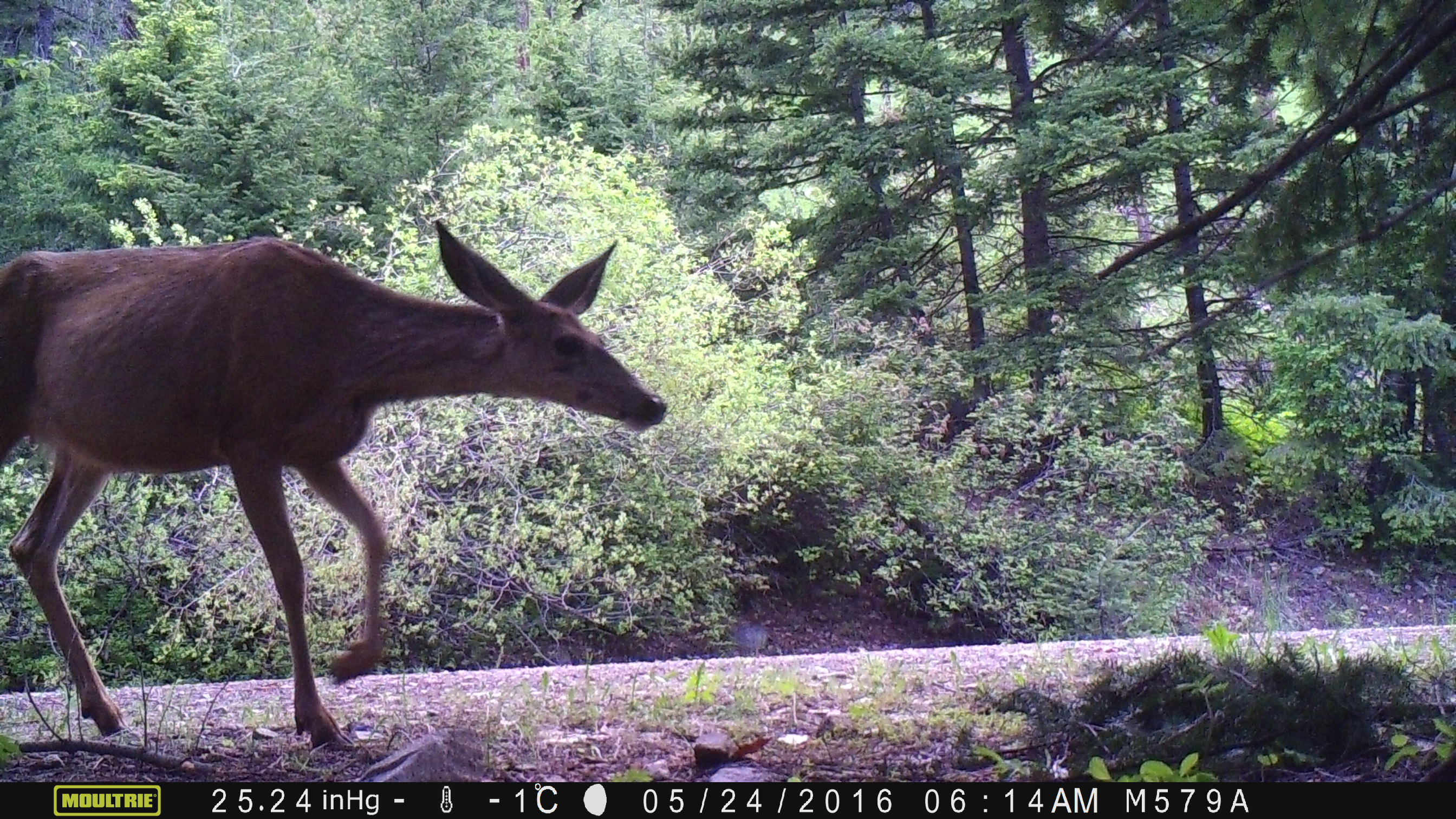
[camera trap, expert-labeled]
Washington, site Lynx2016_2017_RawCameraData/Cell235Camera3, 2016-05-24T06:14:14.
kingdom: Animalia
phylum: Chordata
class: Mammalia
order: Artiodactyla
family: Cervidae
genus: Odocoileus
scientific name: Odocoileus hemionus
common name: mule deer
Odocoileus hemionus (mule deer). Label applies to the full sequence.